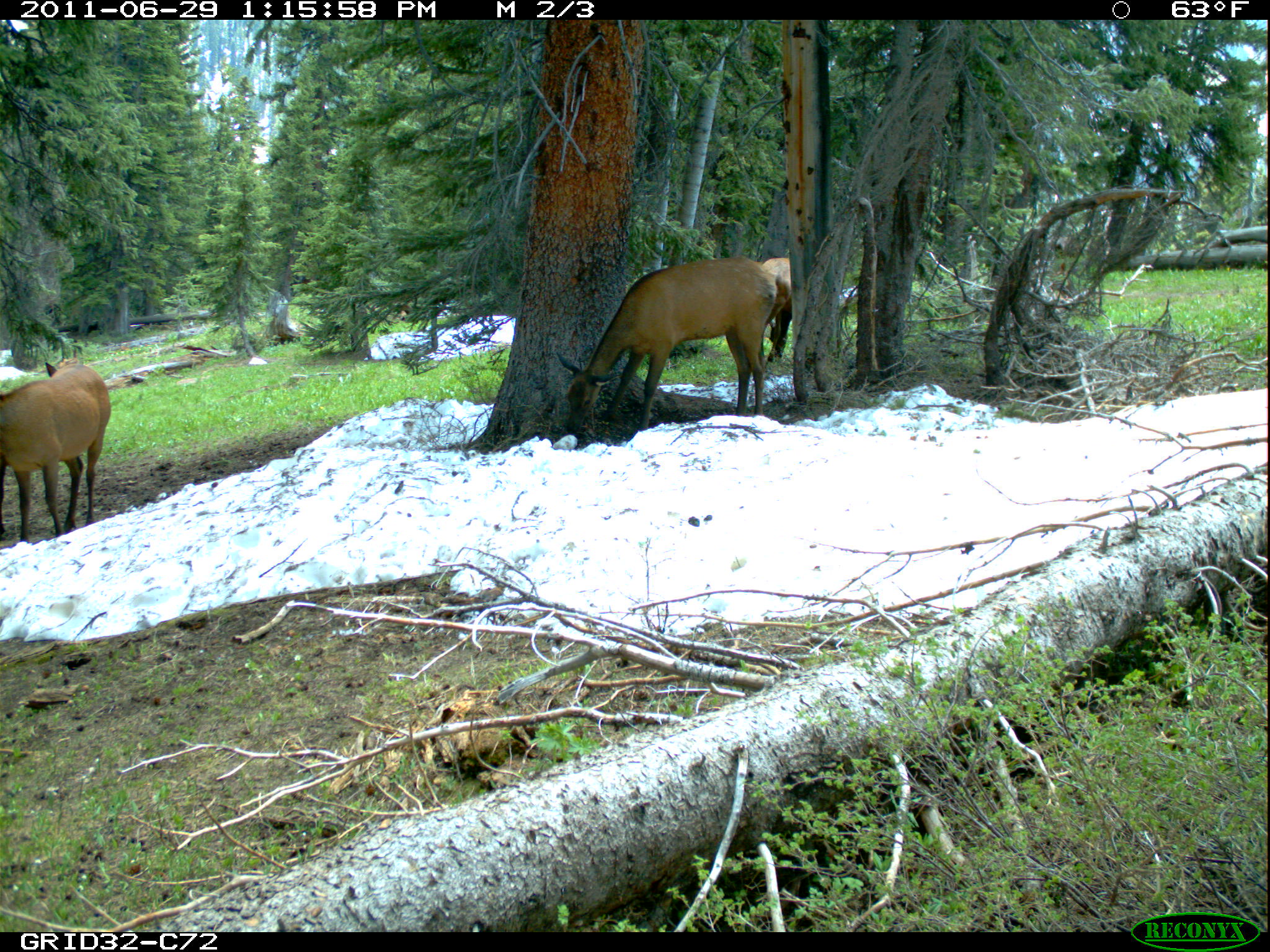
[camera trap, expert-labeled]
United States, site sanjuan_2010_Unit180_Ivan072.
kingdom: Animalia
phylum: Chordata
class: Mammalia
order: Artiodactyla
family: Cervidae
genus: Cervus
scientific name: Cervus elaphus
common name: red deer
Cervus elaphus (red deer).